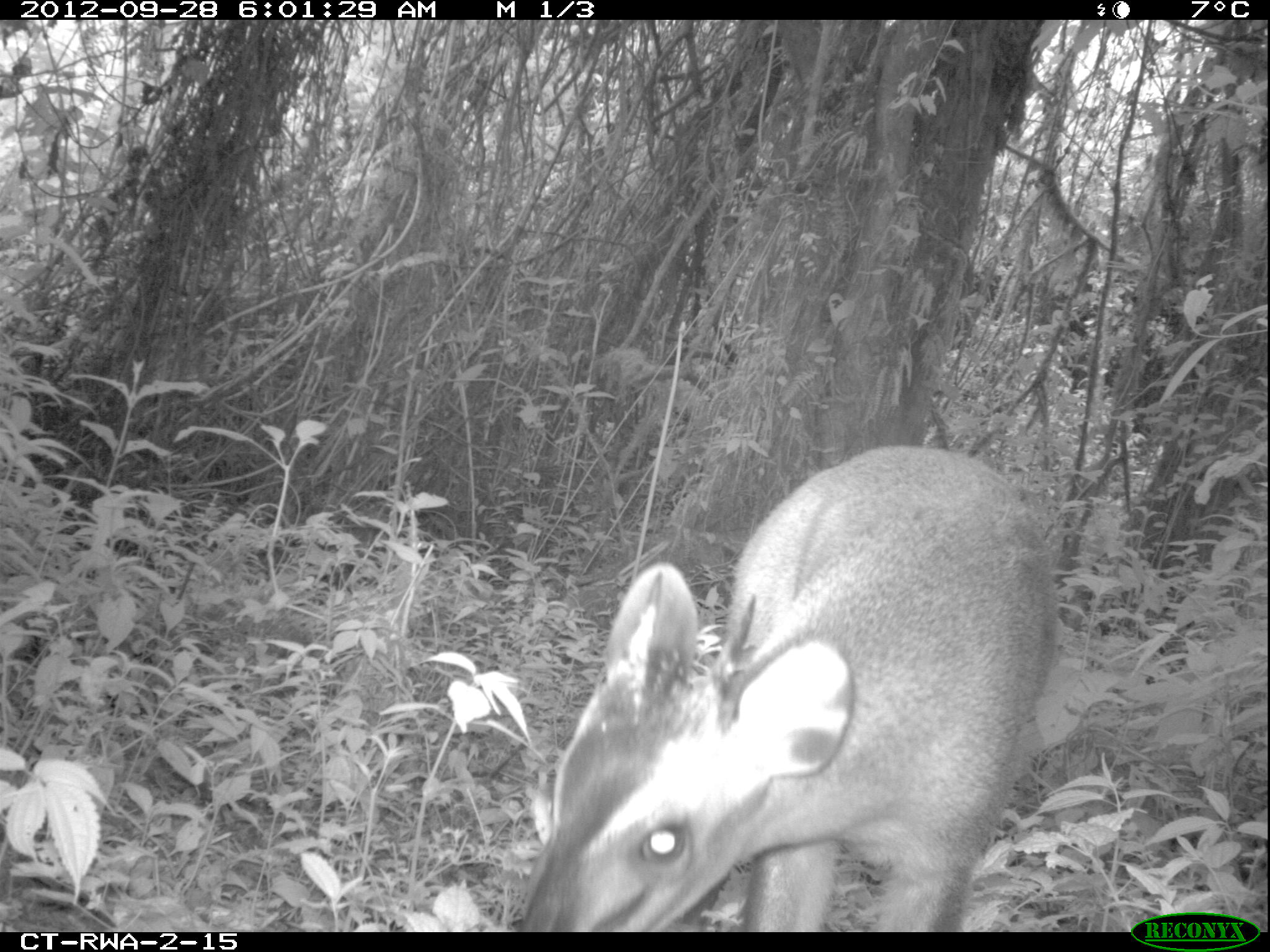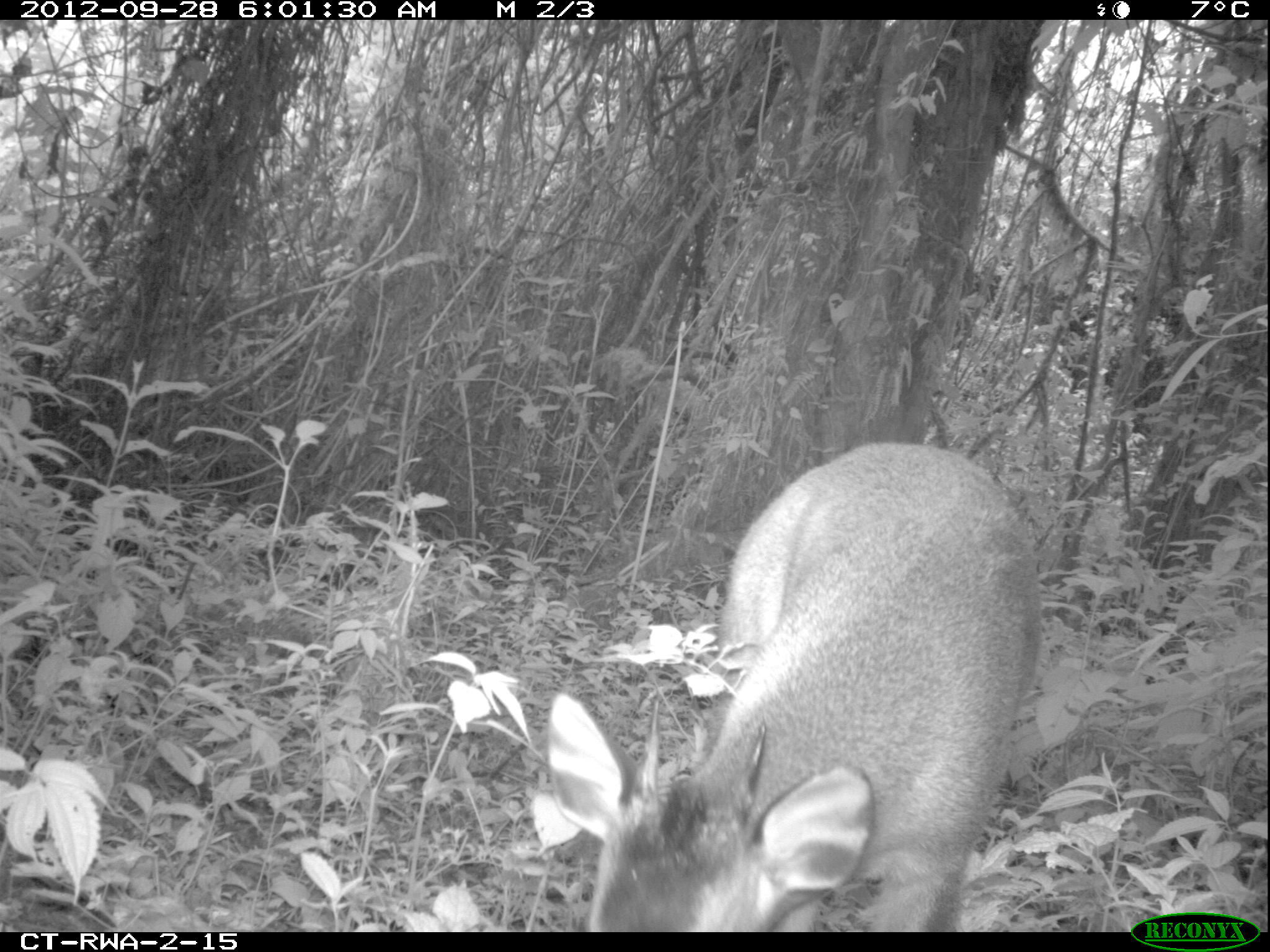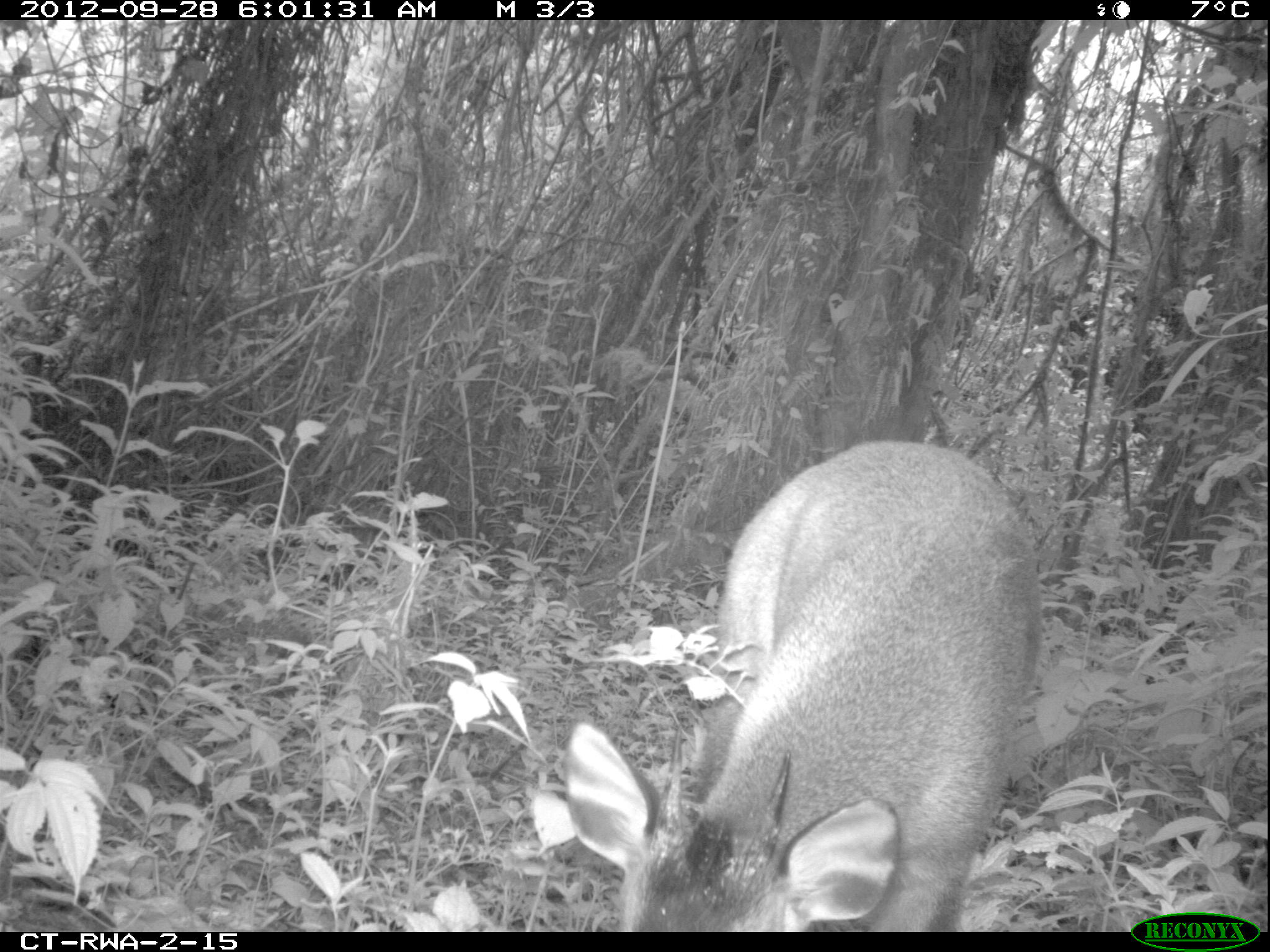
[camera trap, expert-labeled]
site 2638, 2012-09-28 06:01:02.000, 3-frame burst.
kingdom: Animalia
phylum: Chordata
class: Mammalia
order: Artiodactyla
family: Bovidae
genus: Cephalophus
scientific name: Cephalophus nigrifrons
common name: black-fronted duiker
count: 1